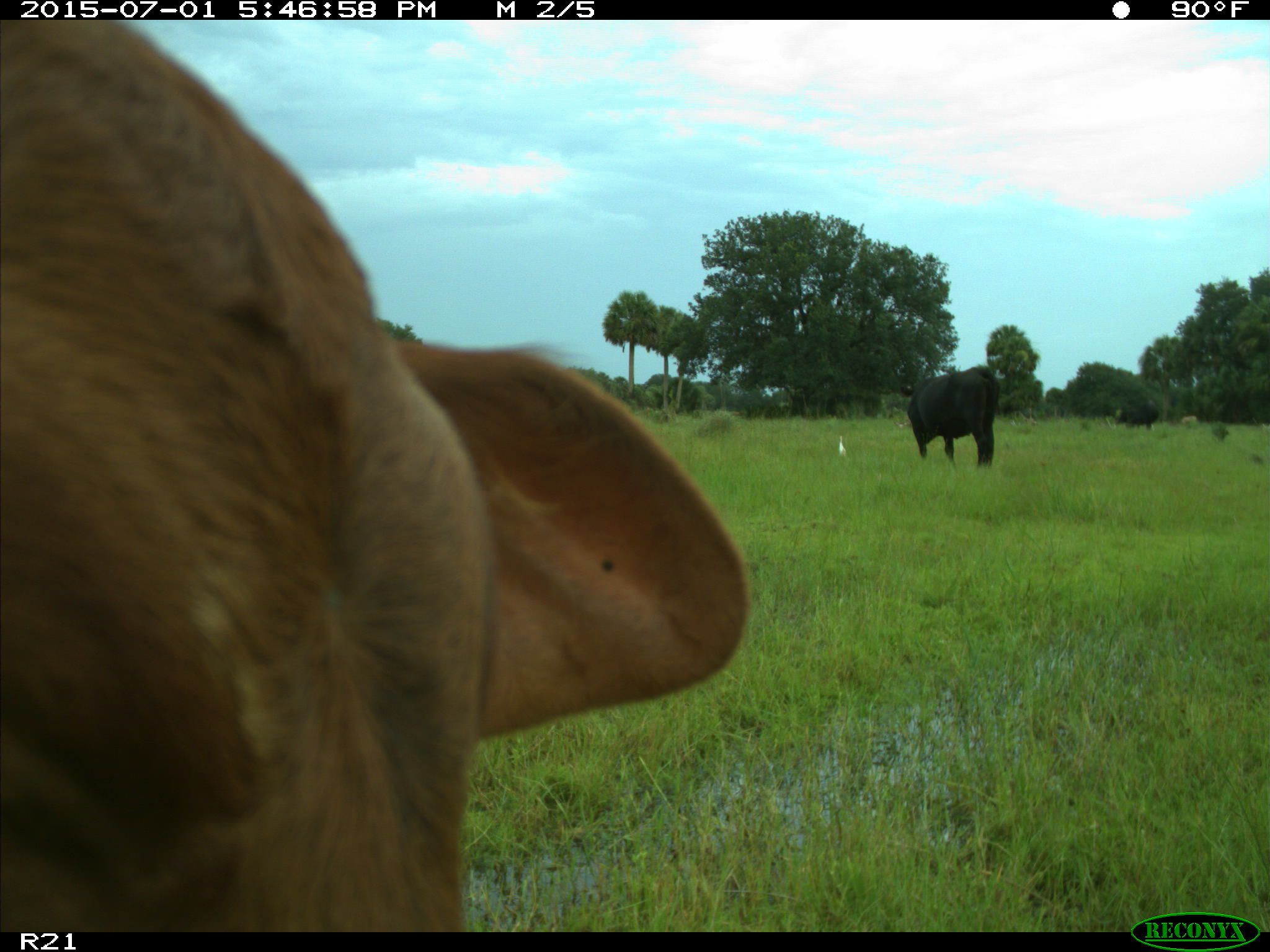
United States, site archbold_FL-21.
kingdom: Animalia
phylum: Chordata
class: Mammalia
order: Artiodactyla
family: Bovidae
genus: Bos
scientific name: Bos taurus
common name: domestic cow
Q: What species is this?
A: Bos taurus (domestic cow).